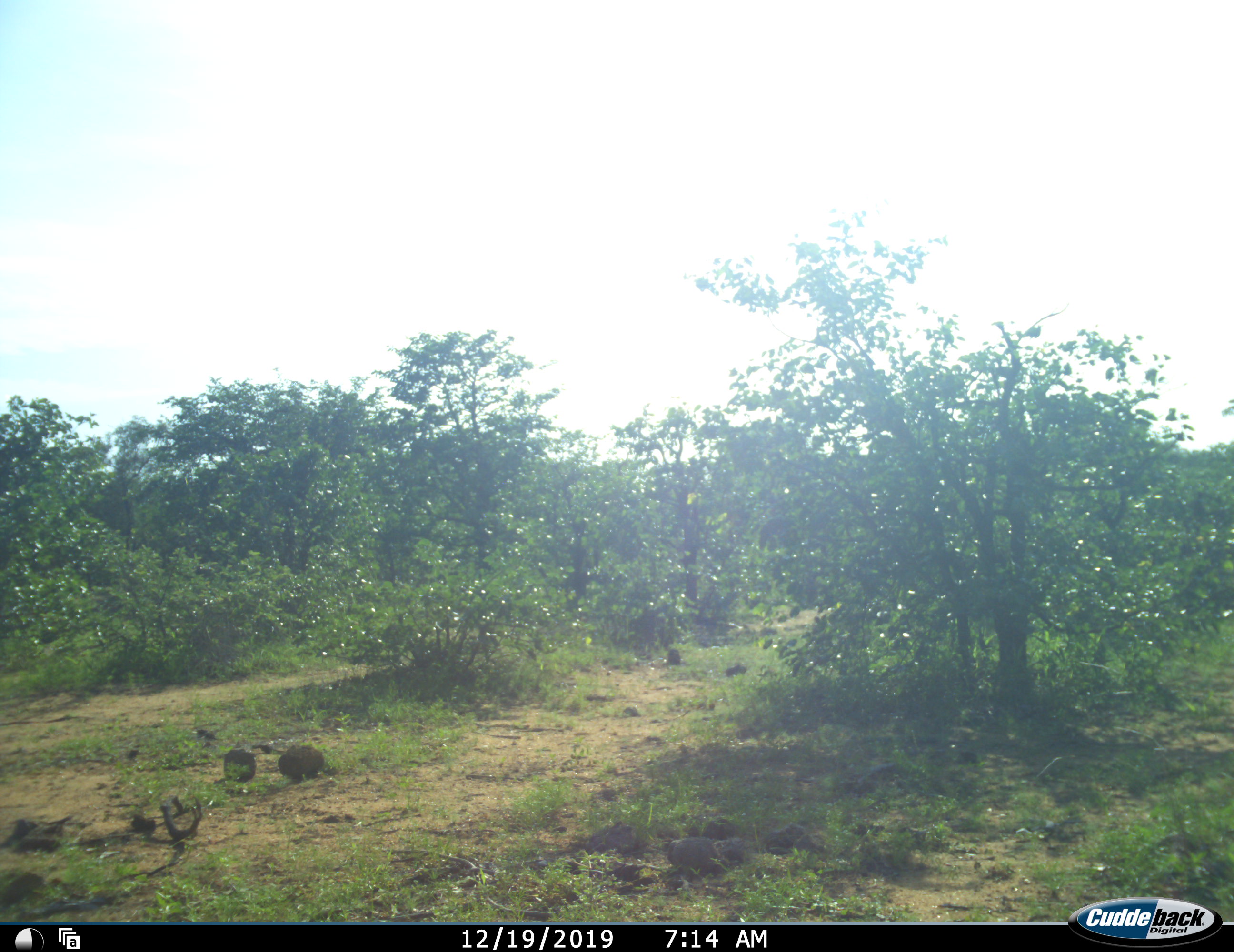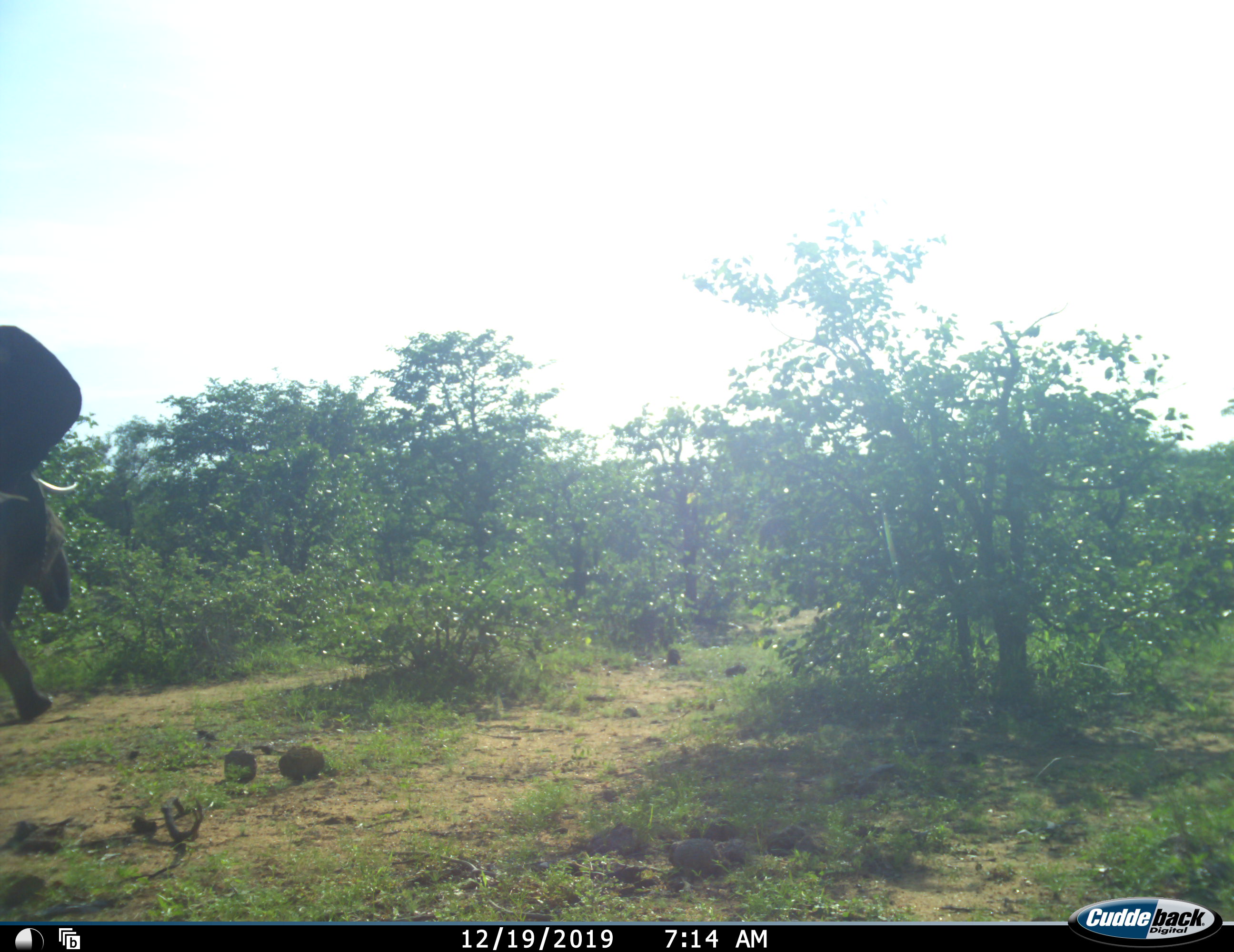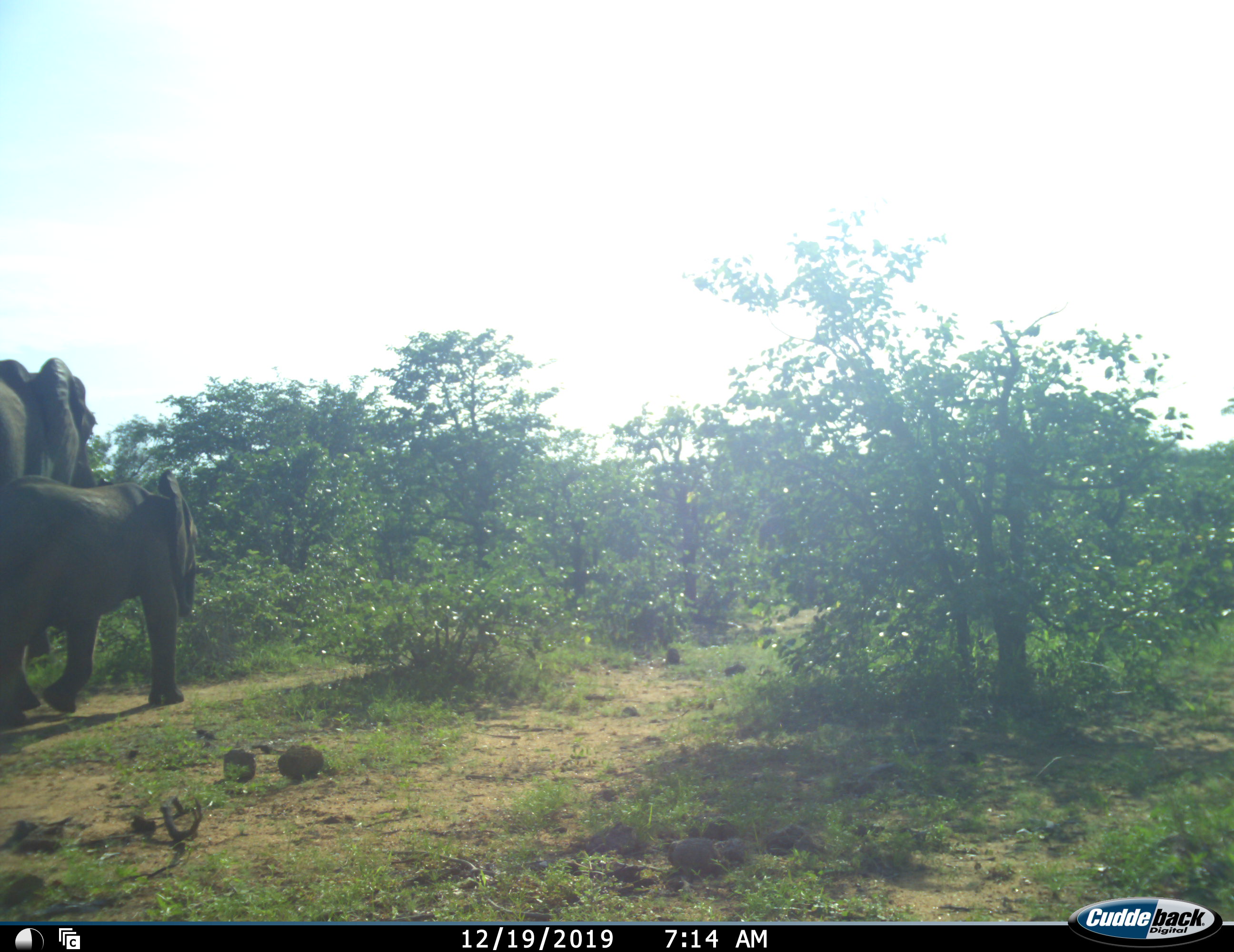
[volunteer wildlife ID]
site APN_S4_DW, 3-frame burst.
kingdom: Animalia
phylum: Chordata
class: Mammalia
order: Proboscidea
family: Elephantidae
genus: Loxodonta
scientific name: Loxodonta africana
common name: african bush elephant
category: elephant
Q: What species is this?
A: Elephant (african bush elephant) (Loxodonta africana).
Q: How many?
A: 2.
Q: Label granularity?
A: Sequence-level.